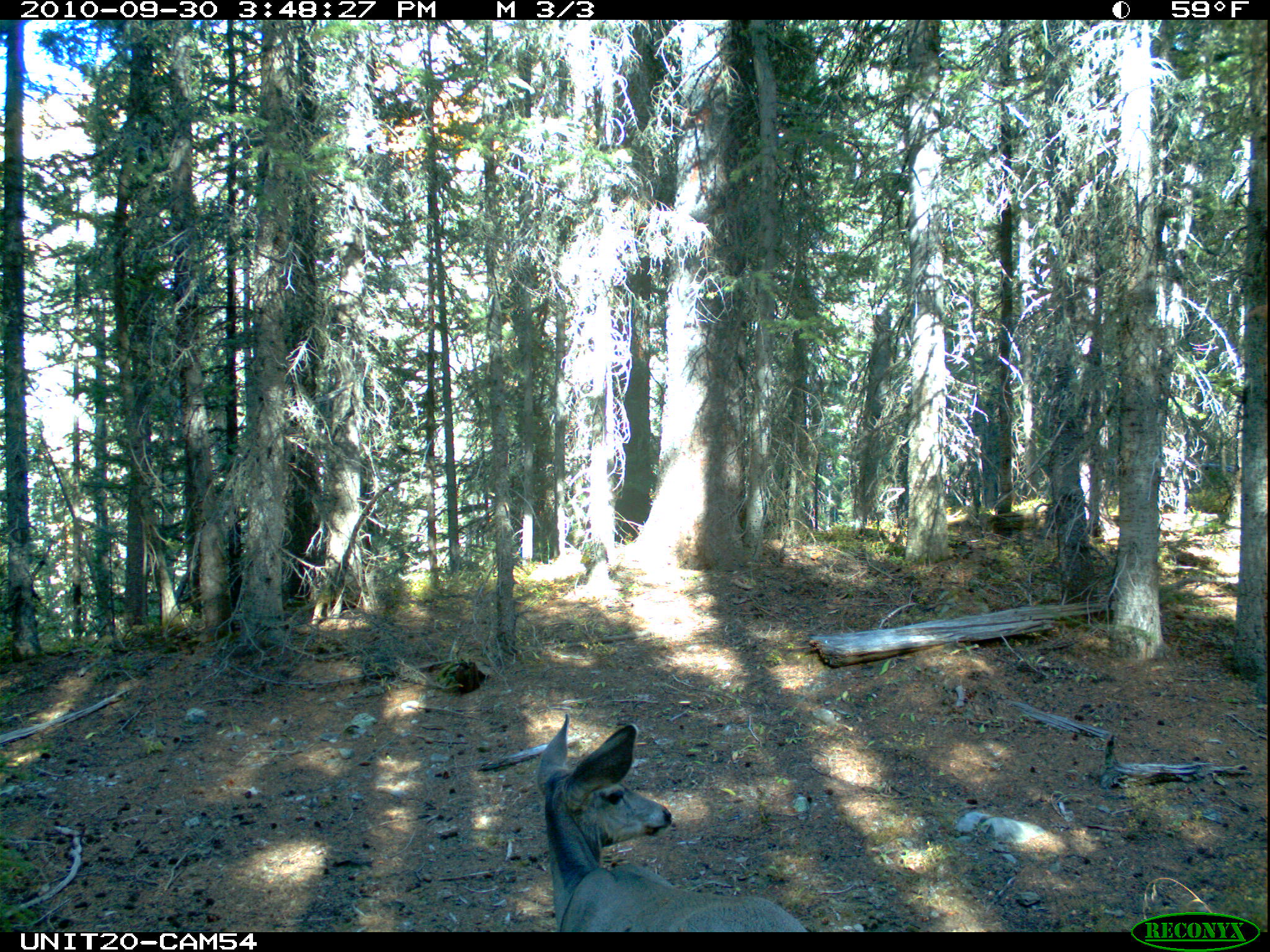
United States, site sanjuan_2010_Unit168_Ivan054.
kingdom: Animalia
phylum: Chordata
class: Mammalia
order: Artiodactyla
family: Cervidae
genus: Odocoileus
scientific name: Odocoileus hemionus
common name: mule deer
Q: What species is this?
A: Odocoileus hemionus (mule deer).